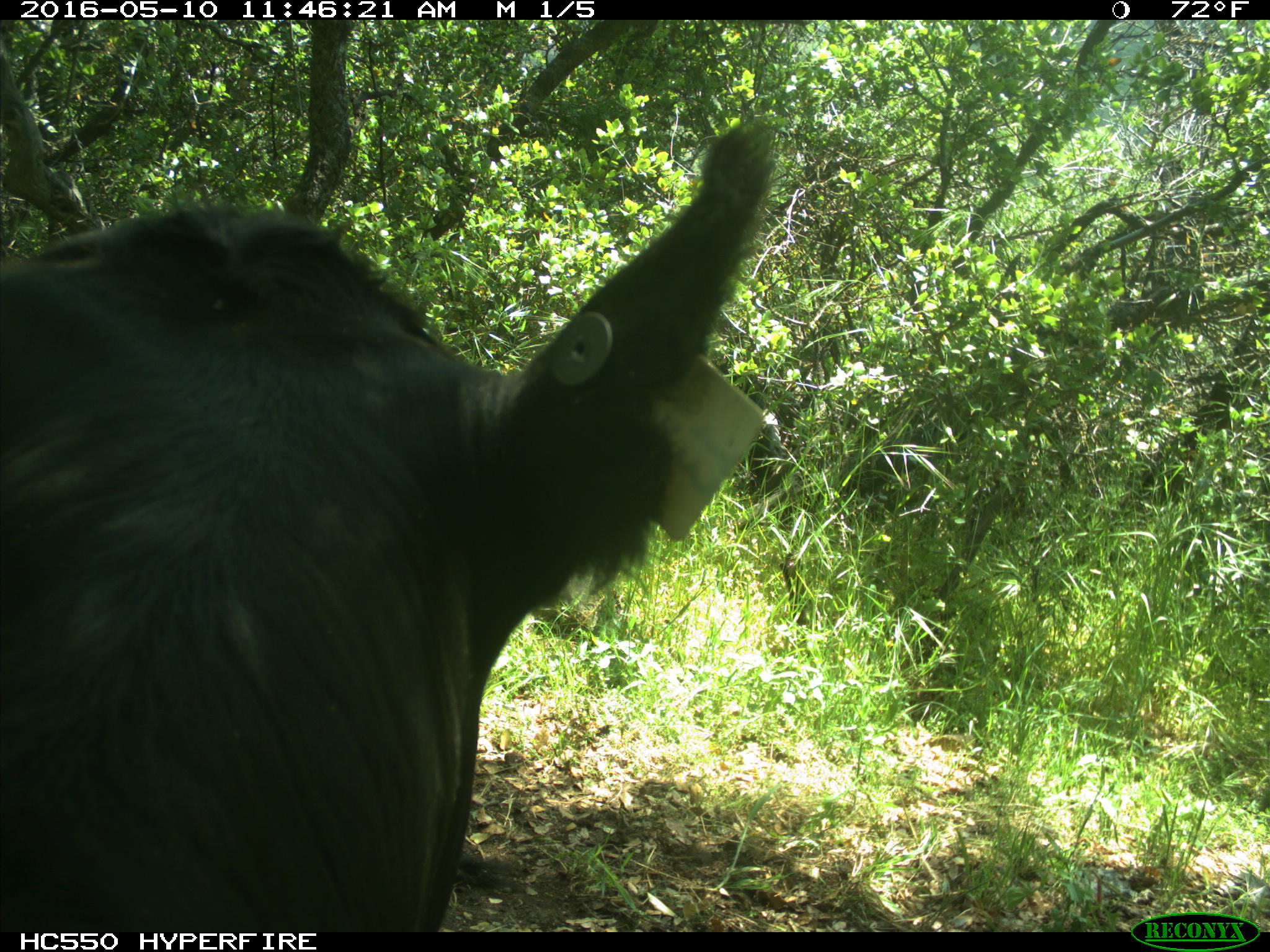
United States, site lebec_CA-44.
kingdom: Animalia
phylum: Chordata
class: Mammalia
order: Artiodactyla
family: Bovidae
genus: Bos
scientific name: Bos taurus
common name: domestic cow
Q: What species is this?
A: Bos taurus (domestic cow).